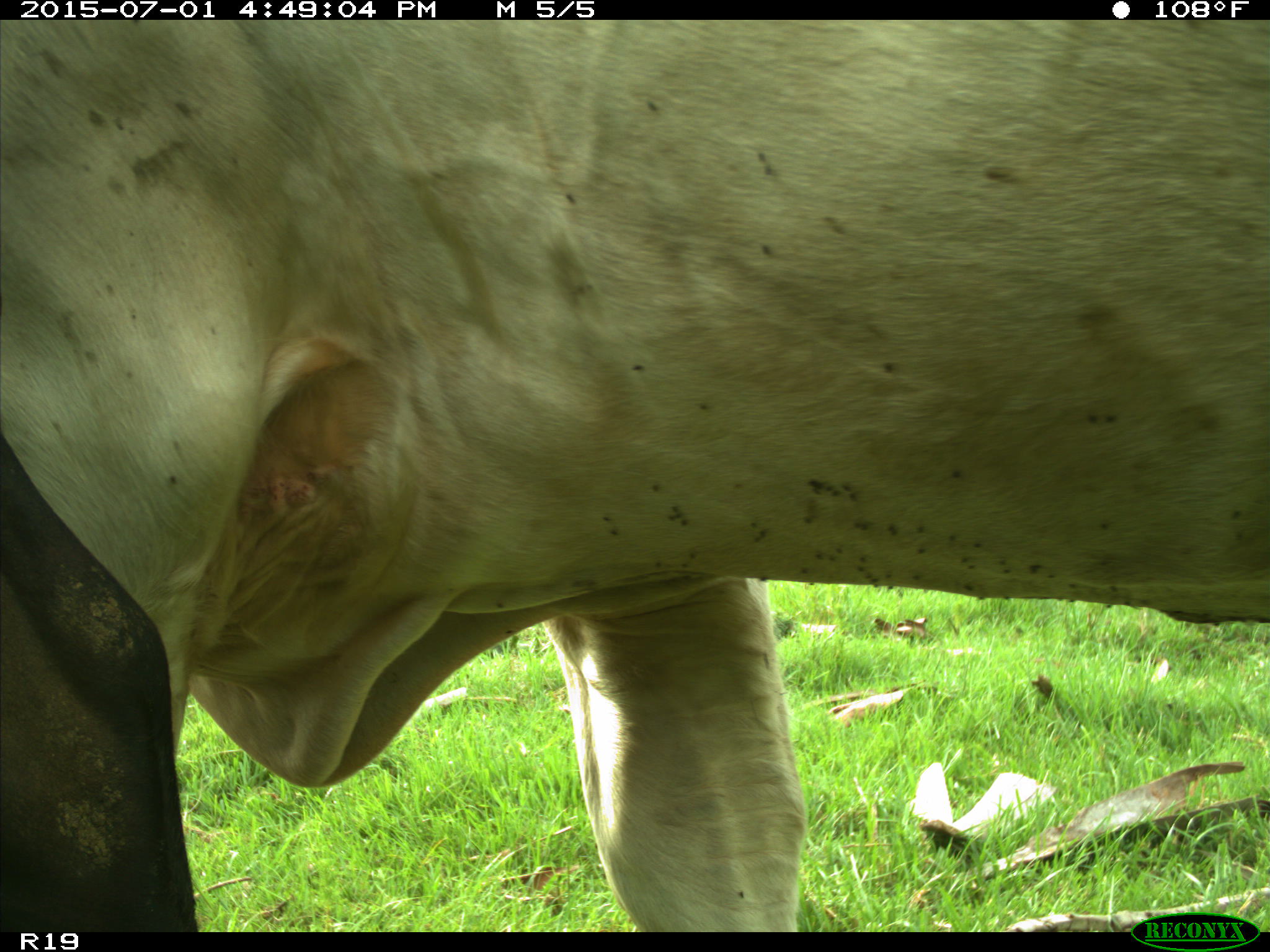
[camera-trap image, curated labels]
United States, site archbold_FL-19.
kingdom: Animalia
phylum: Chordata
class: Mammalia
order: Artiodactyla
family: Bovidae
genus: Bos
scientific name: Bos taurus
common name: domestic cow